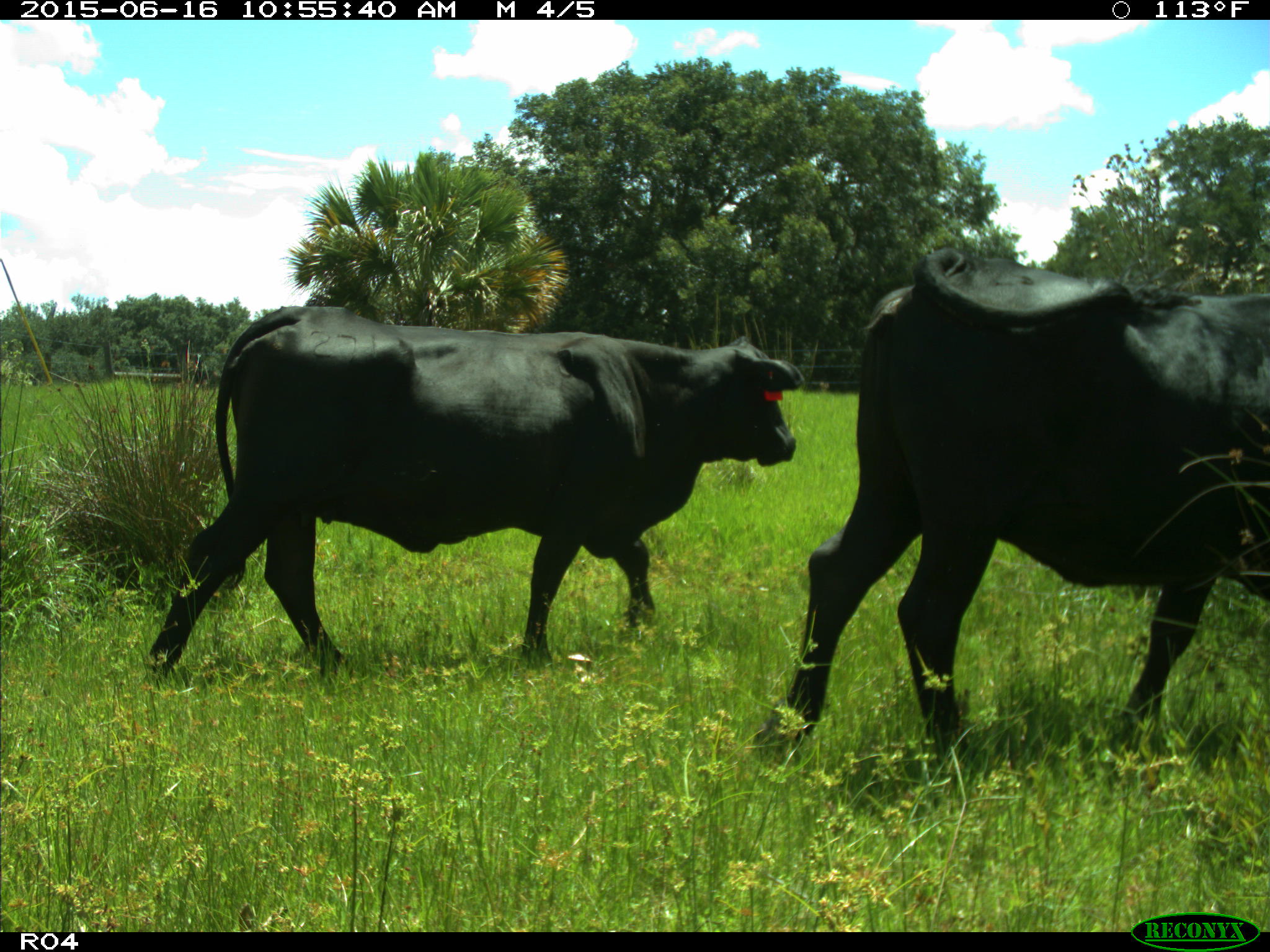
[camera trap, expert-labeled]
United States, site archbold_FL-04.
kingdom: Animalia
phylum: Chordata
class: Mammalia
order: Artiodactyla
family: Bovidae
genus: Bos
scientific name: Bos taurus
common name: domestic cow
Bos taurus (domestic cow).